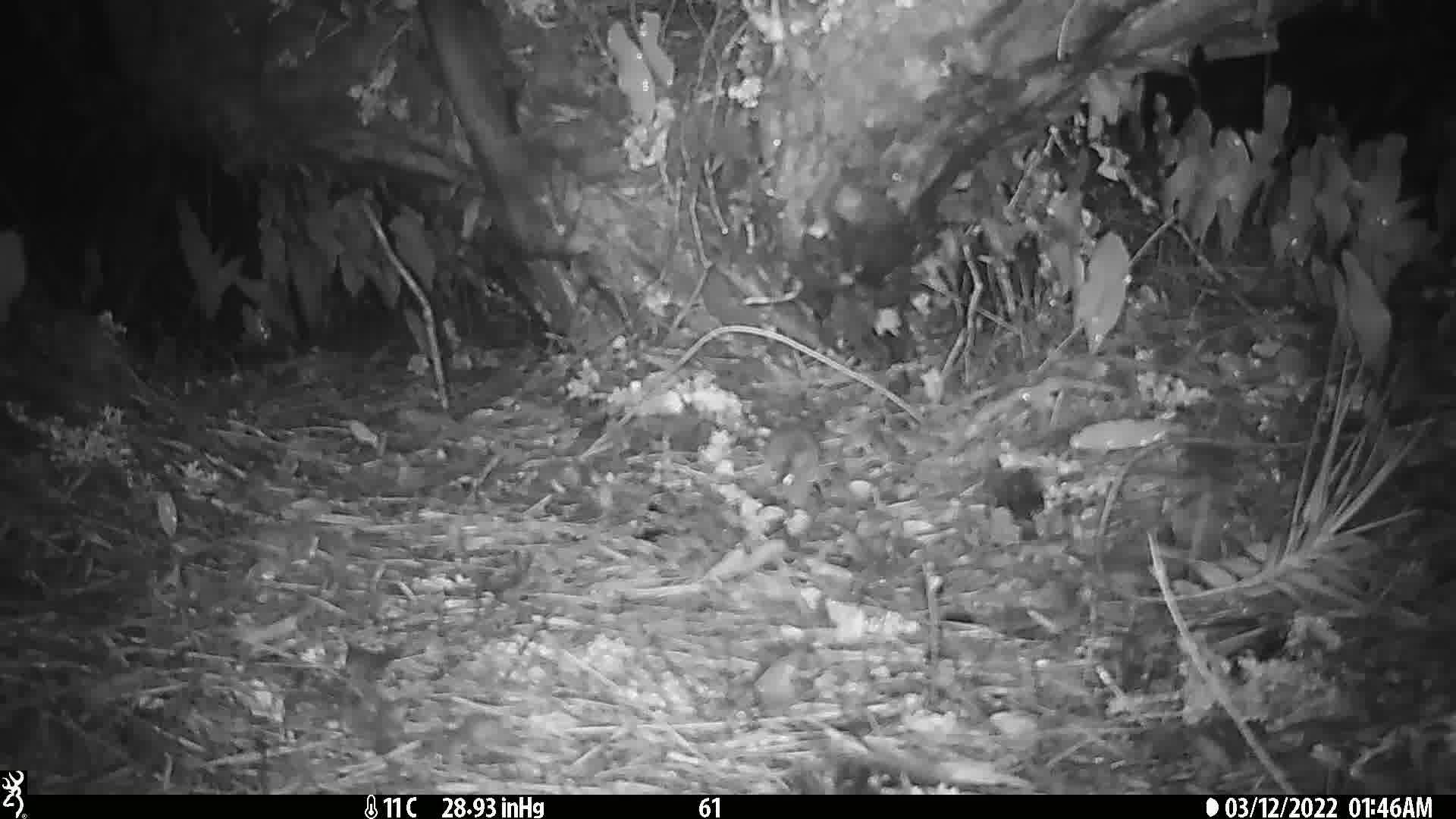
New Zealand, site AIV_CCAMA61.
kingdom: Animalia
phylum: Chordata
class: Mammalia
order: Rodentia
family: Muridae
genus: Mus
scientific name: Mus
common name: mouse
Mouse (Mus).